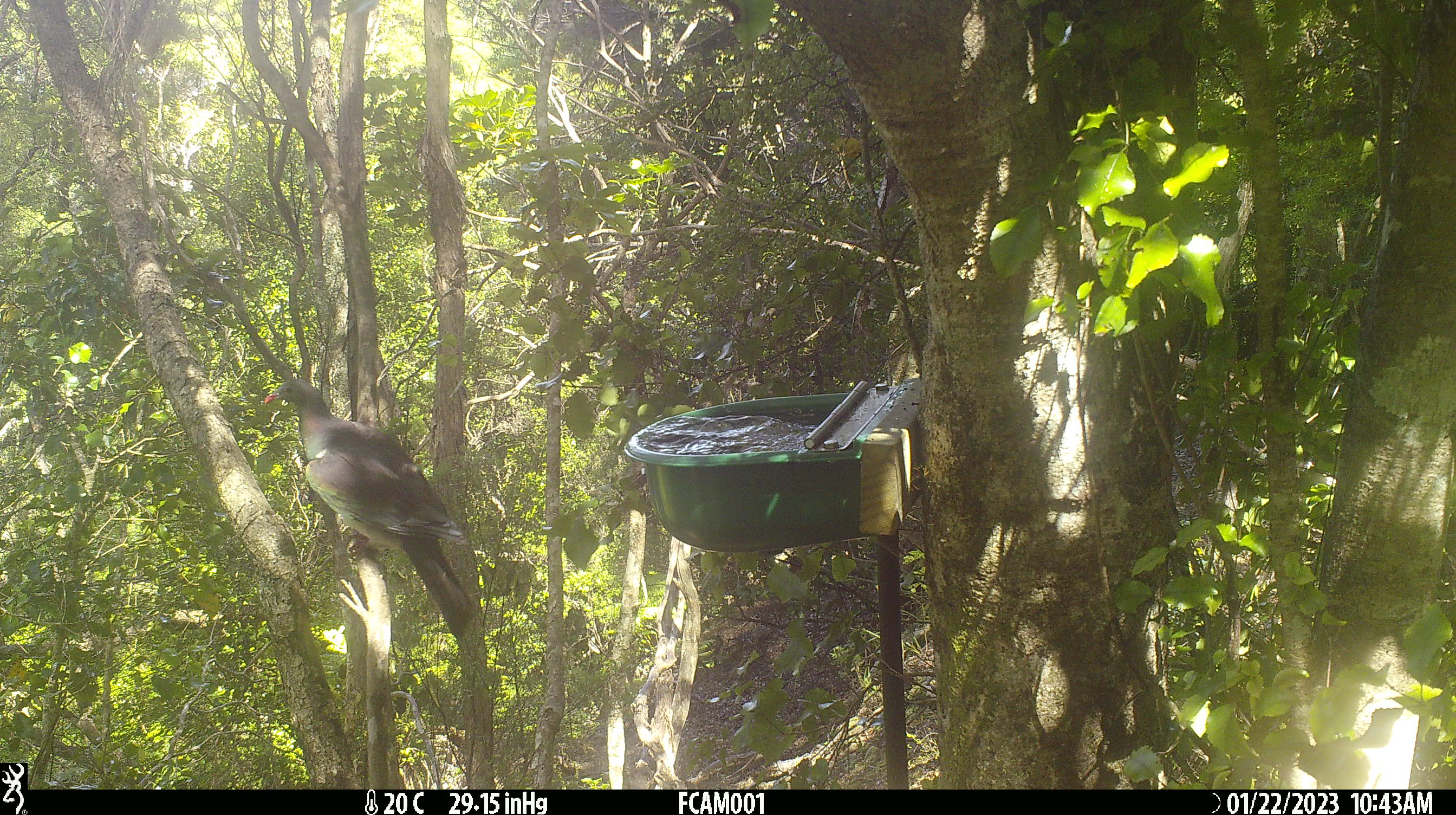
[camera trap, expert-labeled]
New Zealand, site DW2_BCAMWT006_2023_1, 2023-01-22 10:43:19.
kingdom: Animalia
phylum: Chordata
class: Aves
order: Columbiformes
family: Columbidae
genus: Hemiphaga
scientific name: Hemiphaga novaeseelandiae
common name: new zealand pigeon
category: kereru